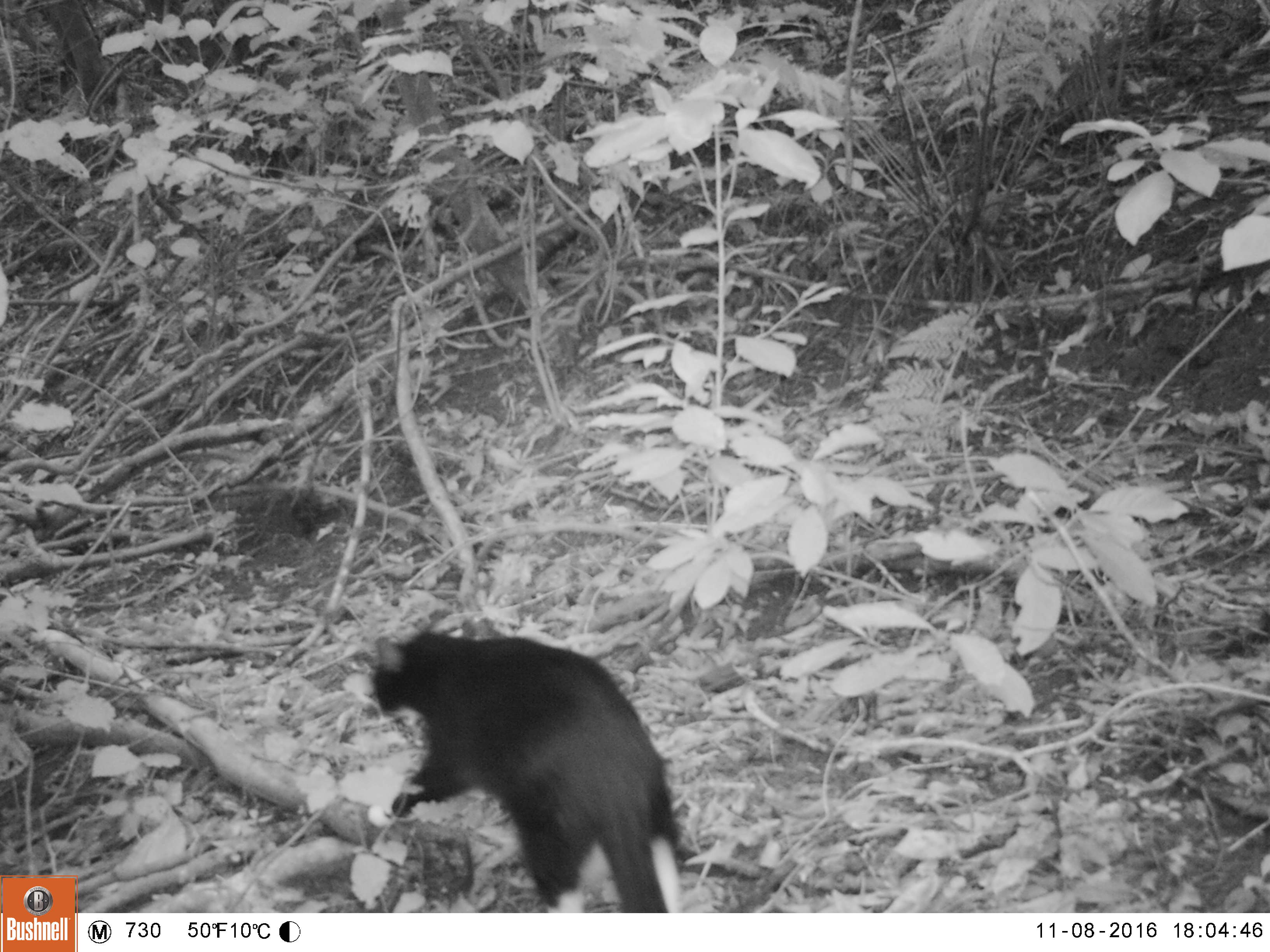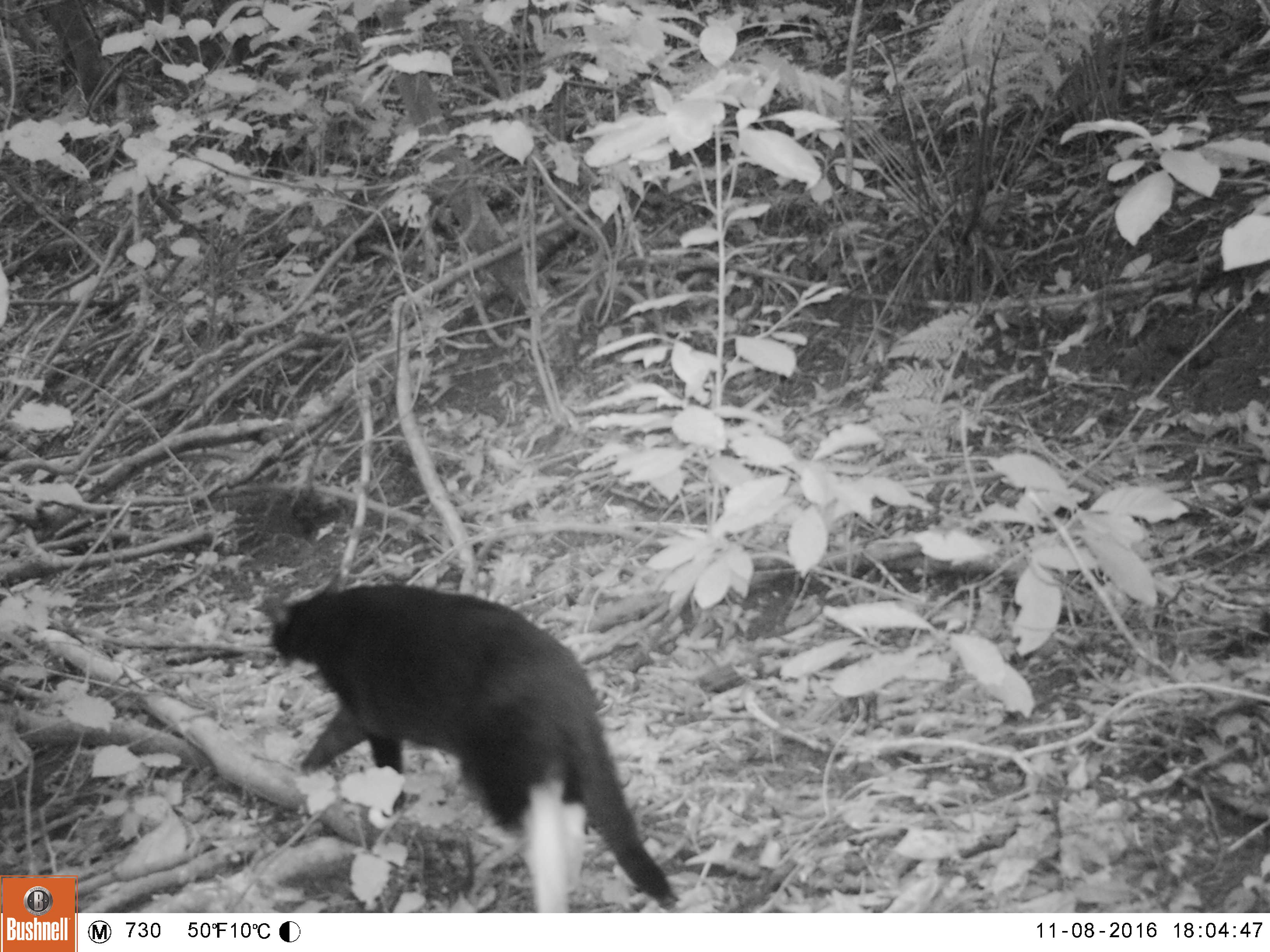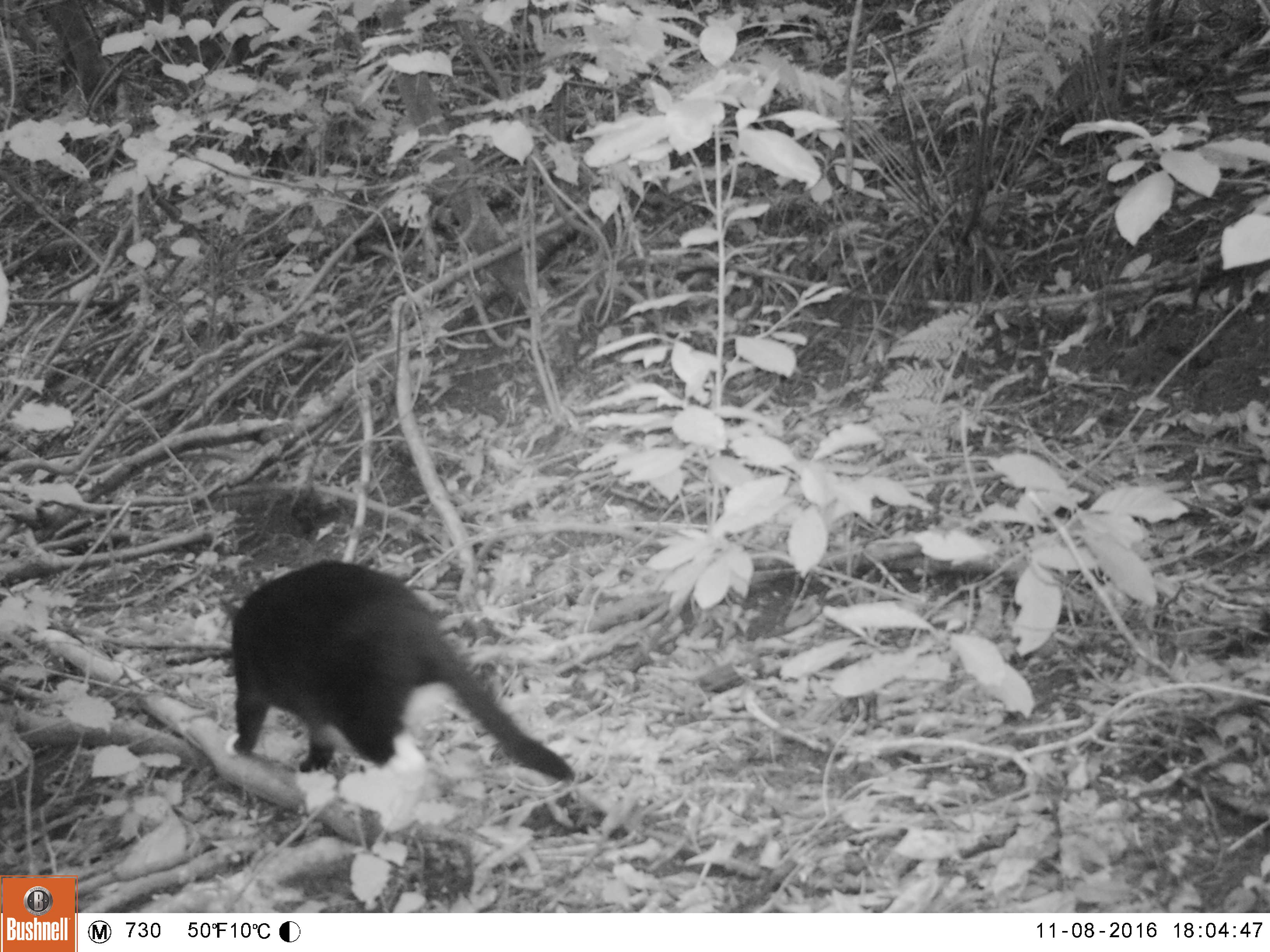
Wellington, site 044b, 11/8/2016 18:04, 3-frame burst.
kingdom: Animalia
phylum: Chordata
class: Mammalia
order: Carnivora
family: Felidae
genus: Felis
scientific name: Felis catus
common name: cat